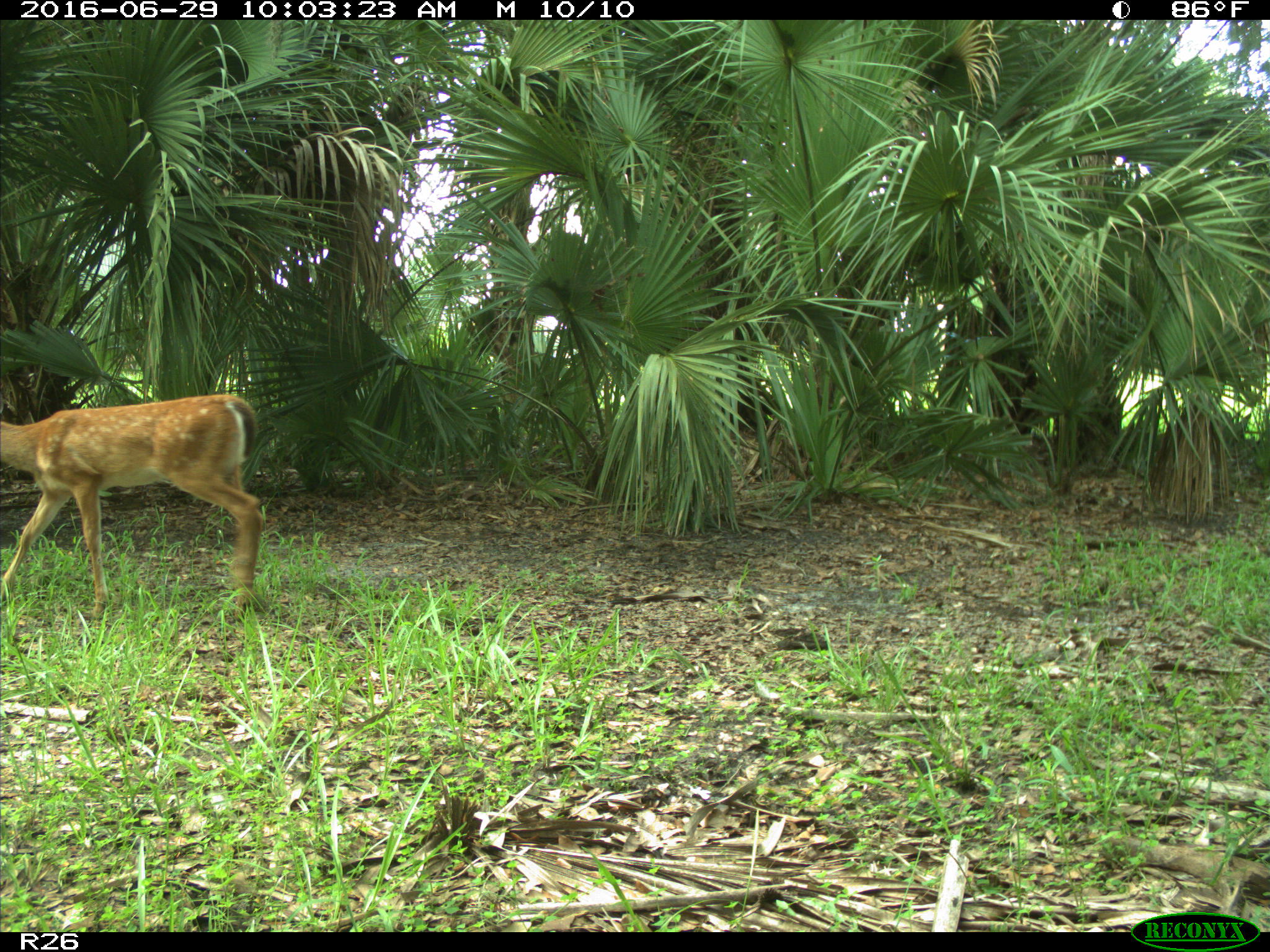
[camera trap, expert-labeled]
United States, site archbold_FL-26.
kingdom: Animalia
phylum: Chordata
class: Mammalia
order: Artiodactyla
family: Cervidae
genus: Odocoileus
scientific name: Odocoileus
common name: deer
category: unidentified deer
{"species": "unidentified deer (deer) (Odocoileus)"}